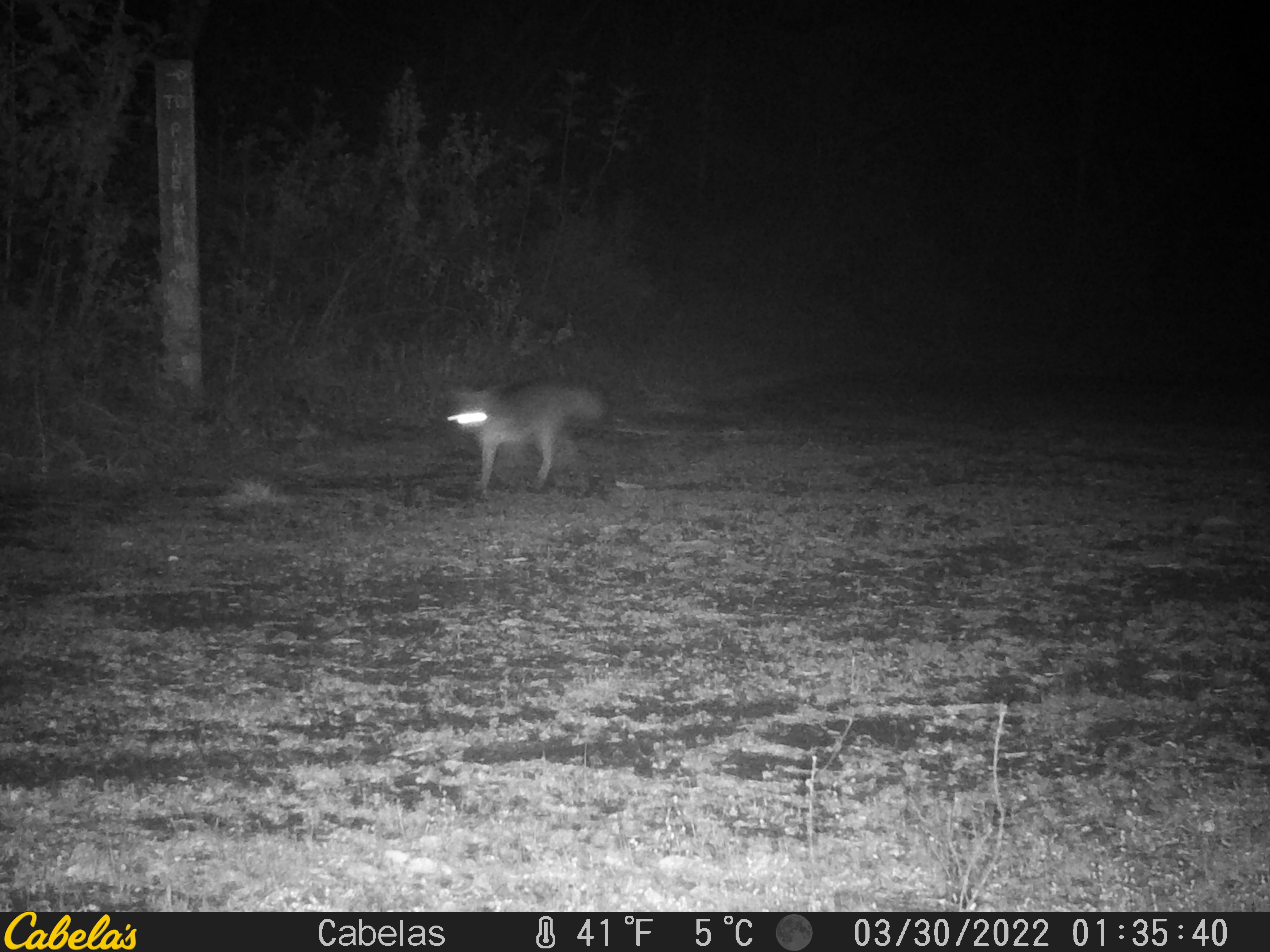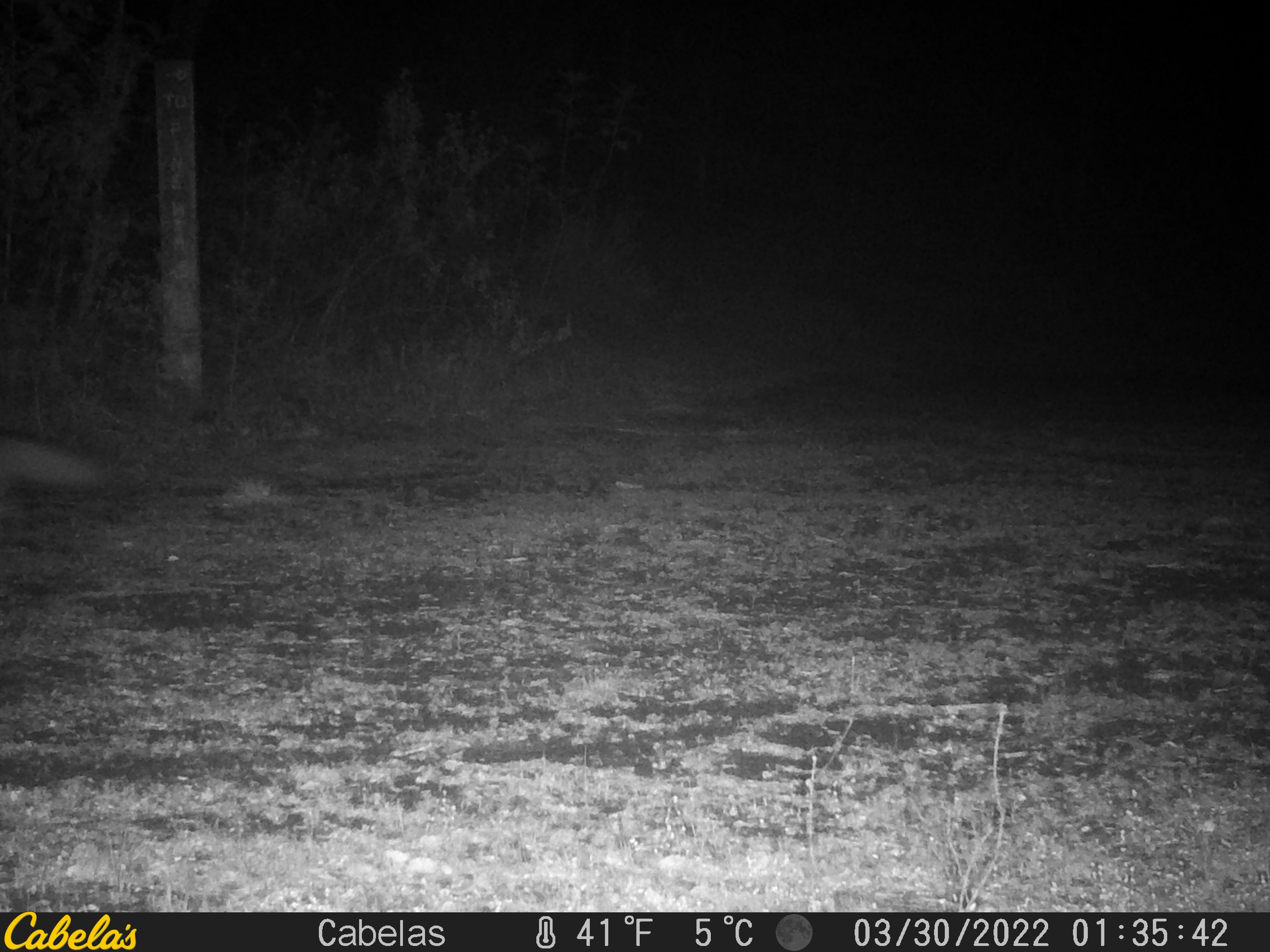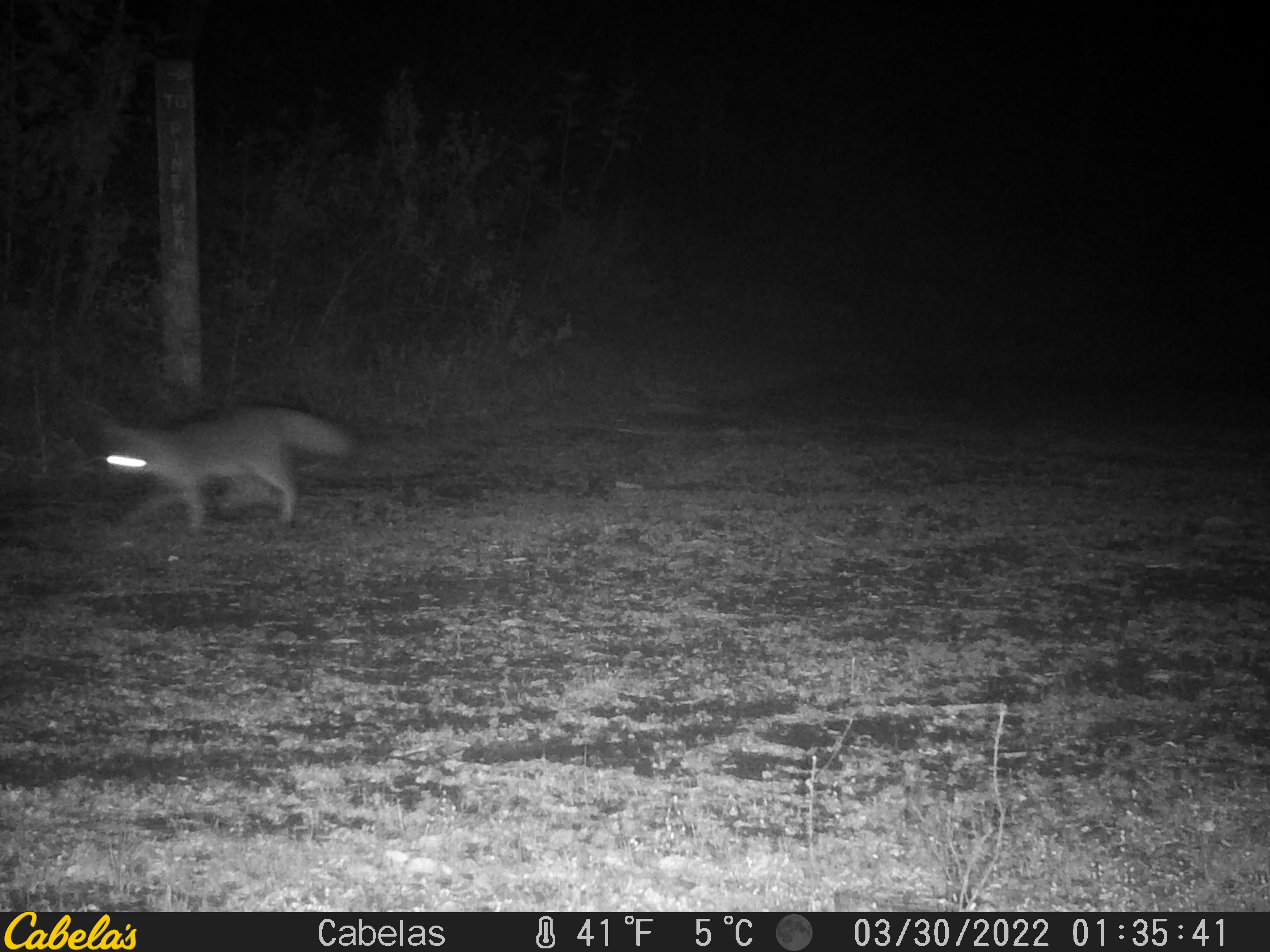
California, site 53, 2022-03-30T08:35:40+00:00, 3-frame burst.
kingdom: Animalia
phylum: Chordata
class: Mammalia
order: Carnivora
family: Canidae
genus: Urocyon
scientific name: Urocyon cinereoargenteus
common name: gray fox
Gray fox (Urocyon cinereoargenteus).